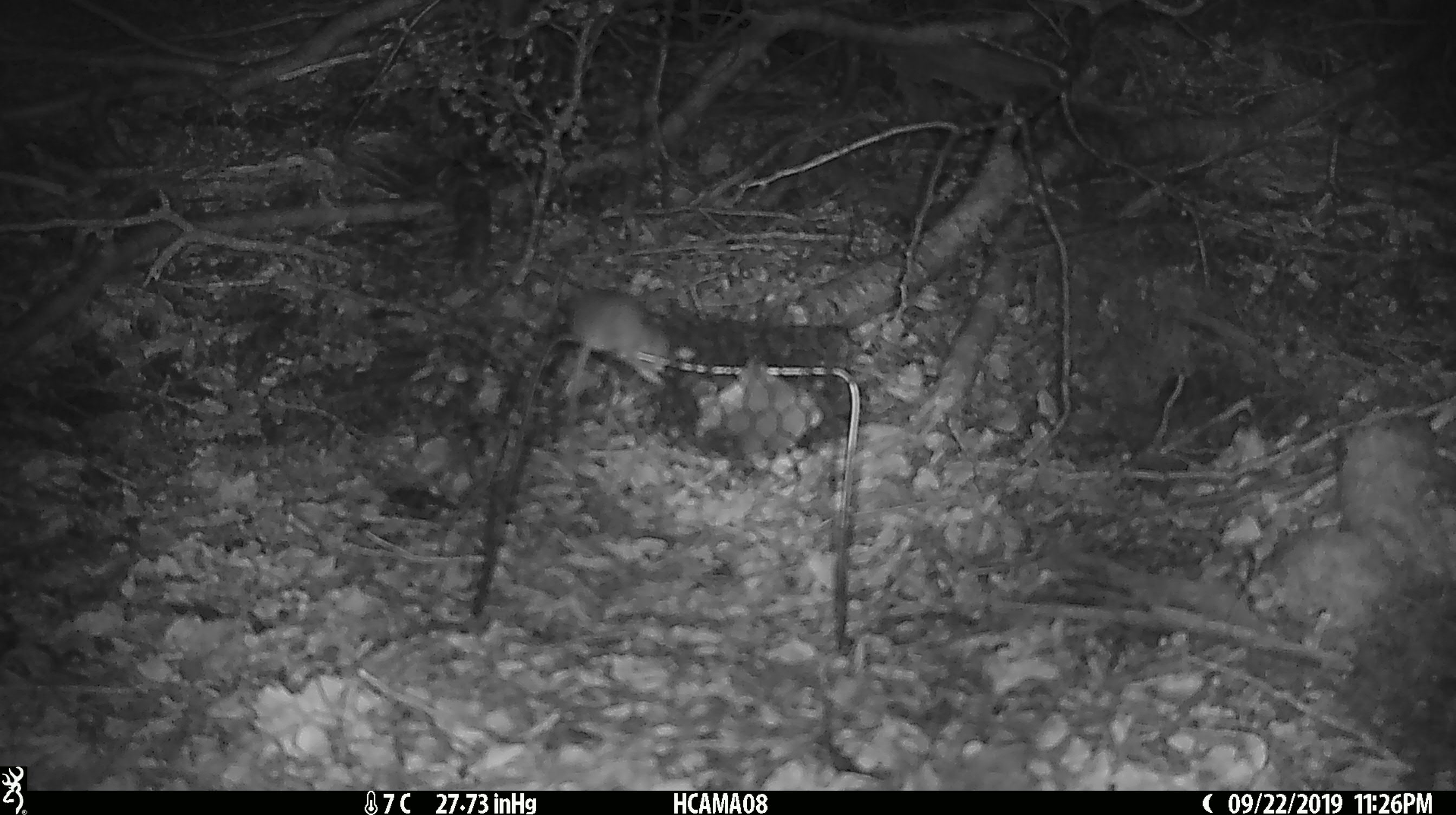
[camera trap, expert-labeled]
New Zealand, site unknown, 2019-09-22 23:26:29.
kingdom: Animalia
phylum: Chordata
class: Mammalia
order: Rodentia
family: Muridae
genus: Mus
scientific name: Mus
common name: mouse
Mouse (Mus).